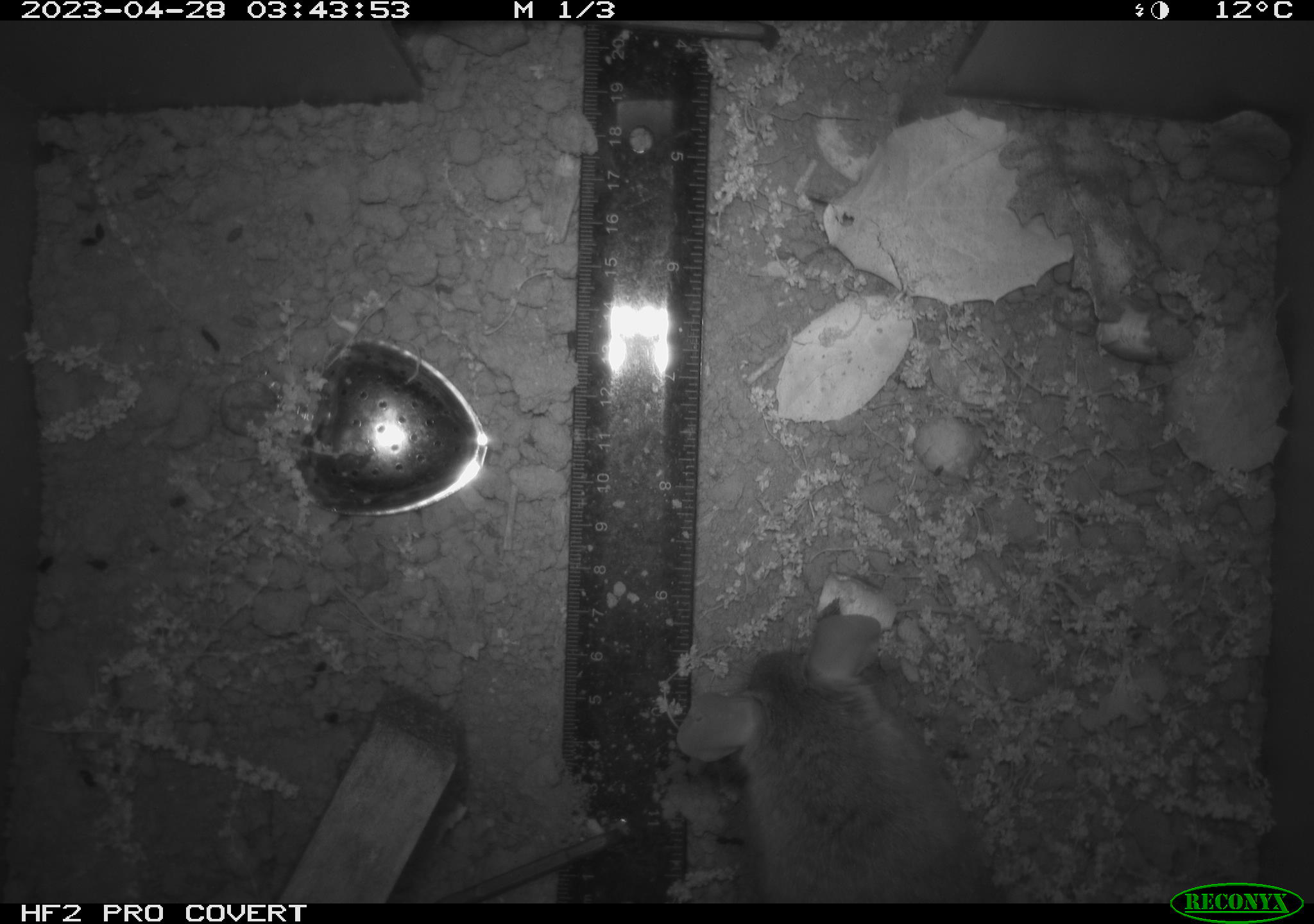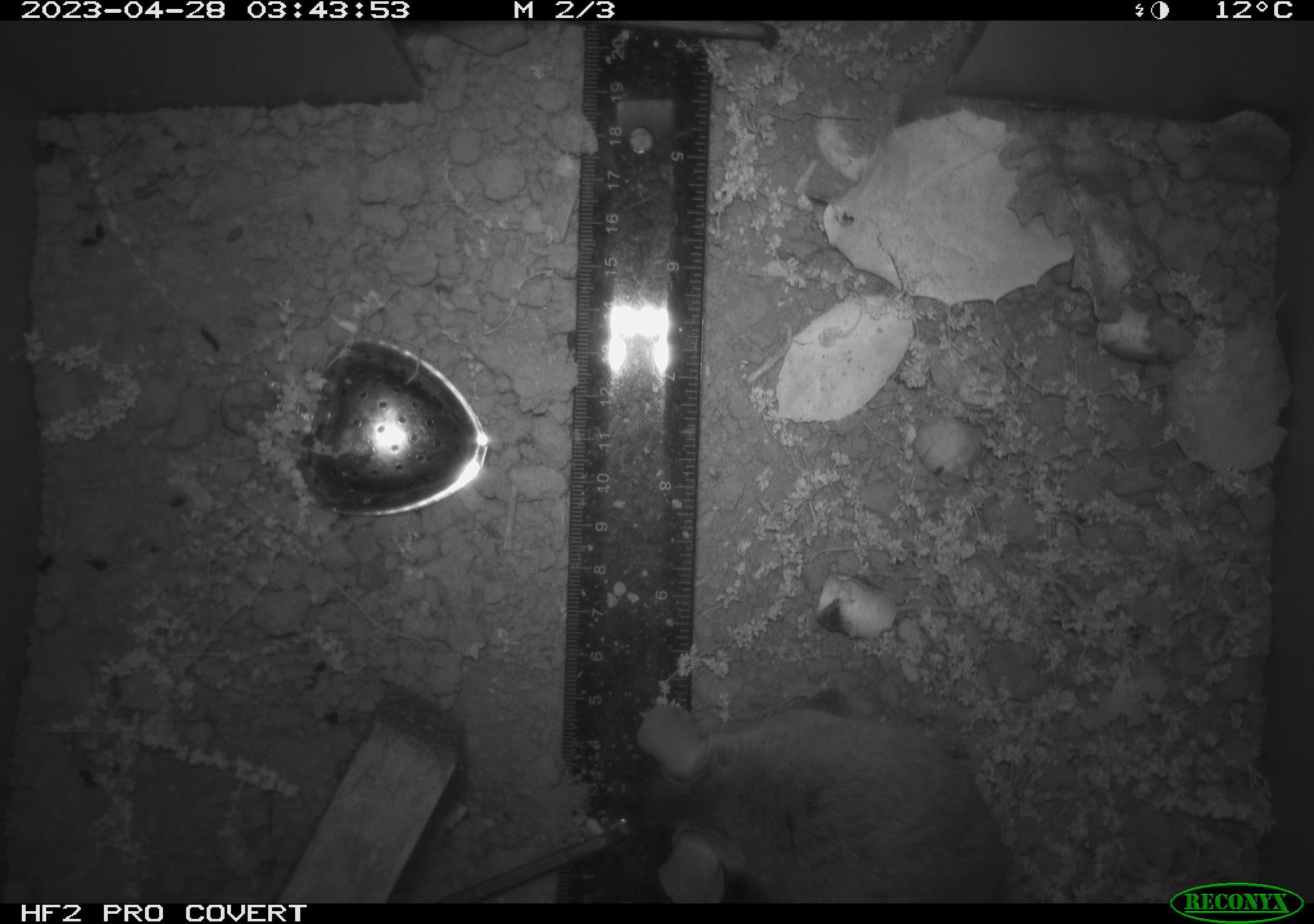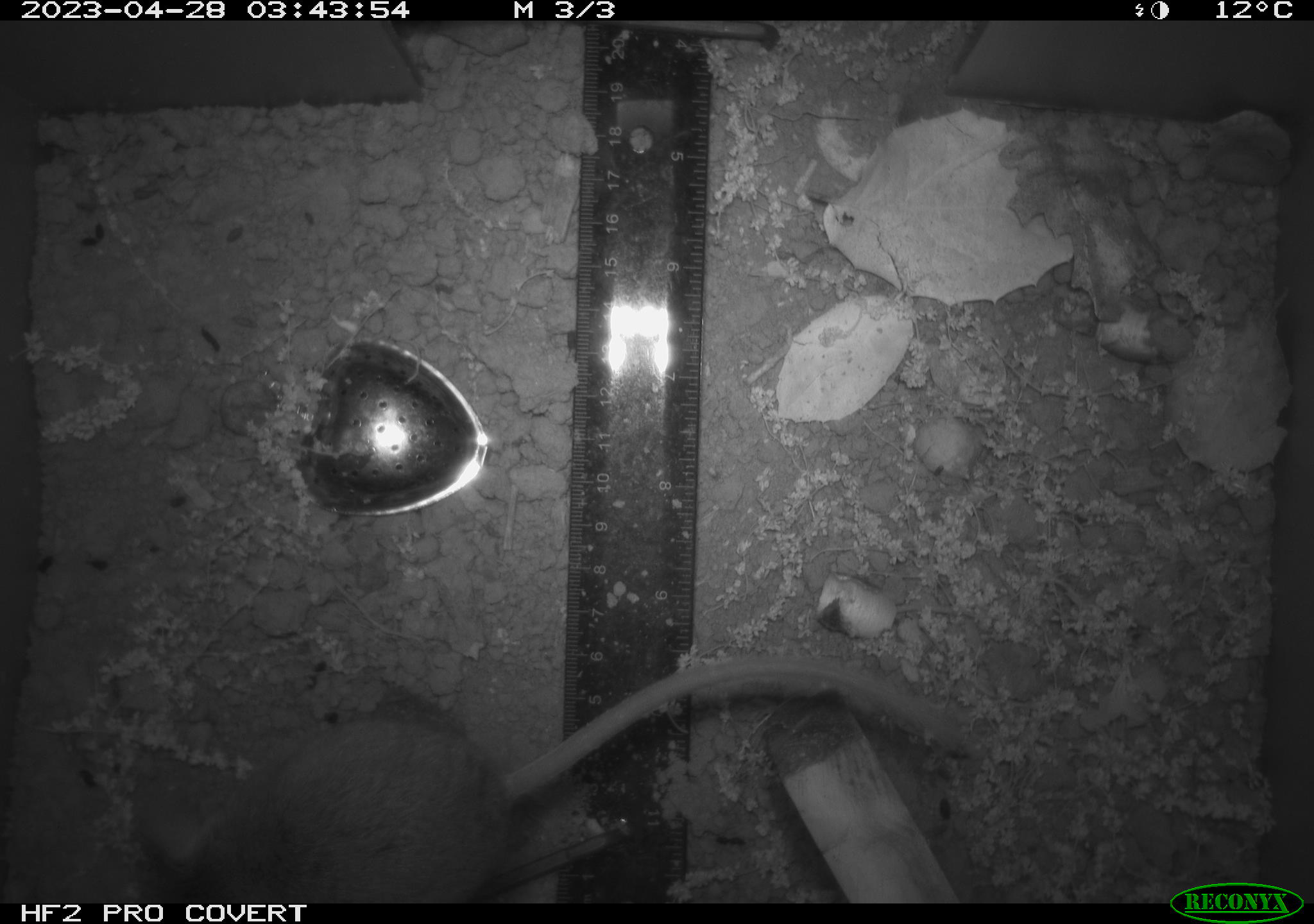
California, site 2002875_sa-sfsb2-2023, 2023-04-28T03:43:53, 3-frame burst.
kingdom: Animalia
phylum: Chordata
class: Mammalia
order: Rodentia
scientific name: Rodentia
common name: mouse species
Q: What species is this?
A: Mouse species (Rodentia).